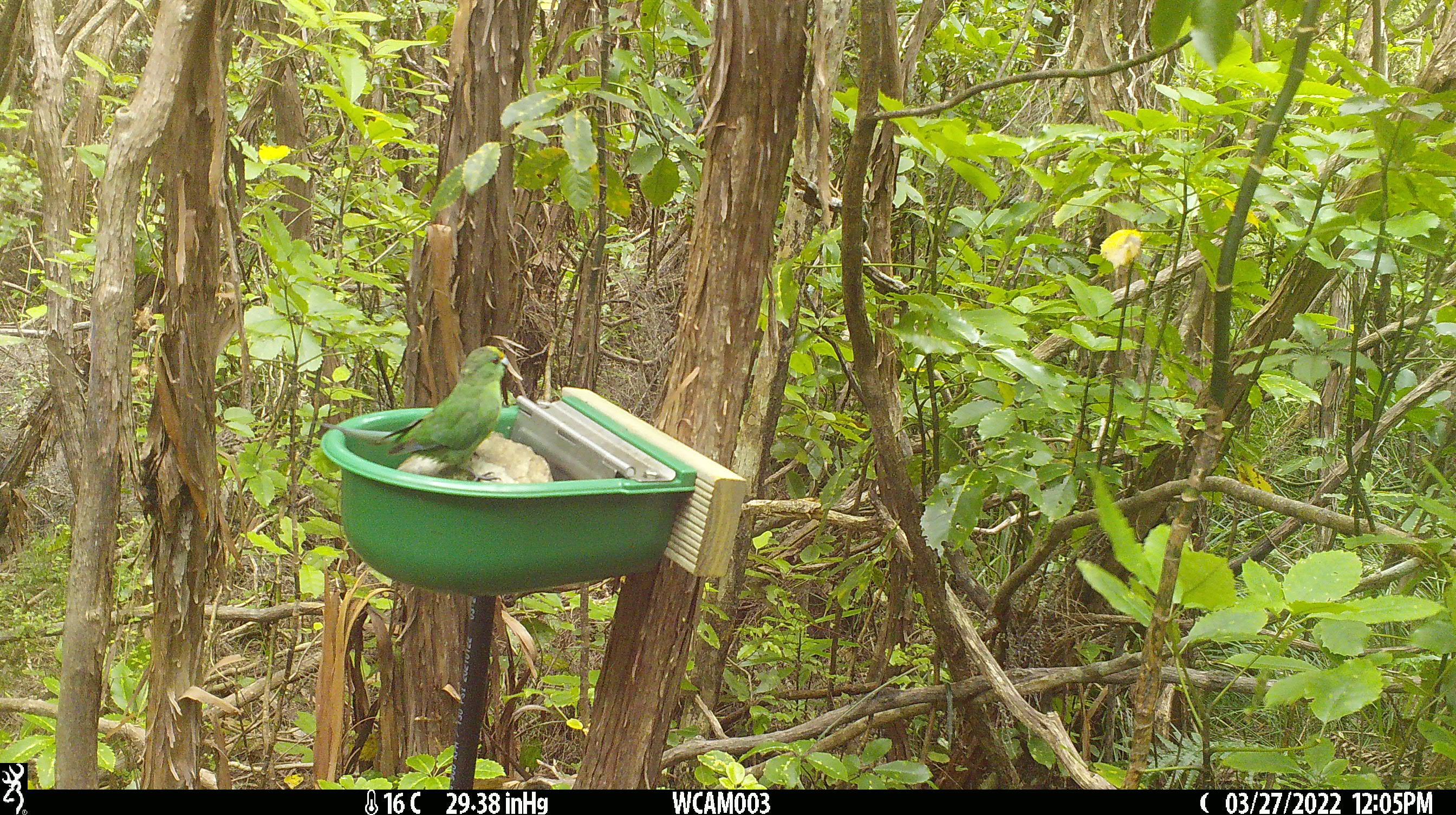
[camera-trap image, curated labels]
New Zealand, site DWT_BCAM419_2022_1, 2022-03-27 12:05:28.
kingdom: Animalia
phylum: Chordata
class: Aves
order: Psittaciformes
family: Psittaculidae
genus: Cyanoramphus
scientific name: Cyanoramphus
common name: parakeet